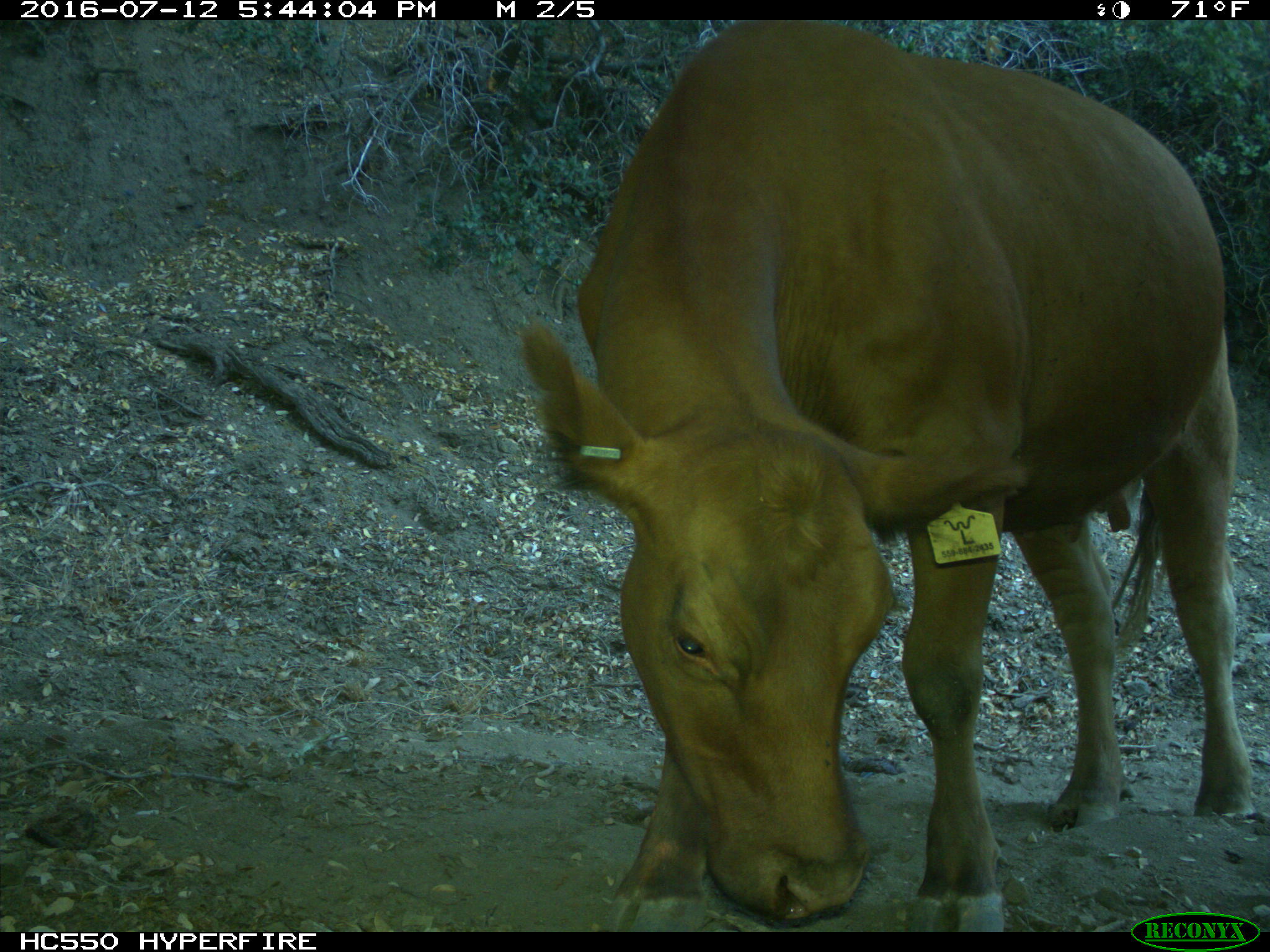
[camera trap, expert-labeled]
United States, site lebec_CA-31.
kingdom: Animalia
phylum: Chordata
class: Mammalia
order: Artiodactyla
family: Bovidae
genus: Bos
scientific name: Bos taurus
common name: domestic cow